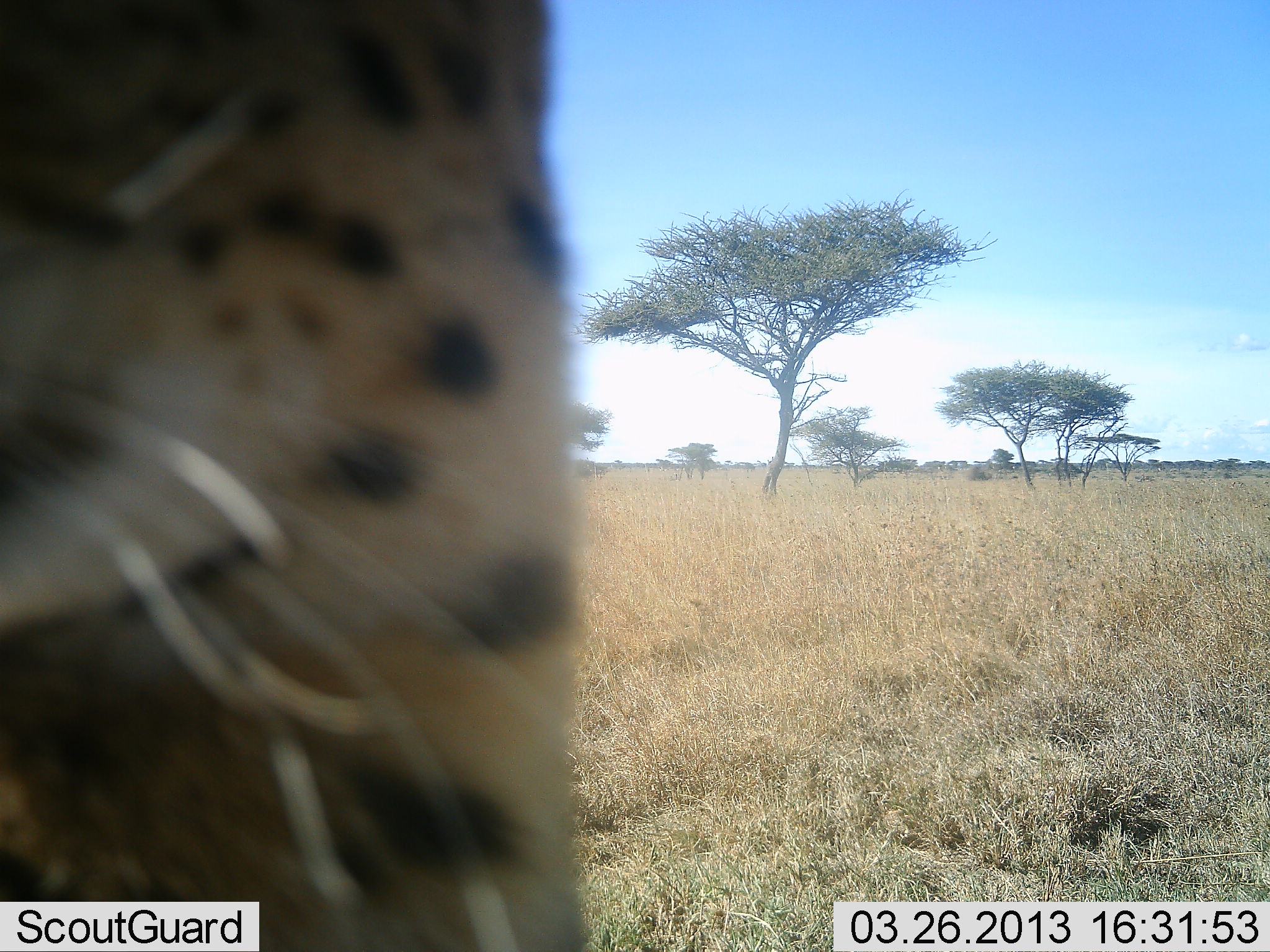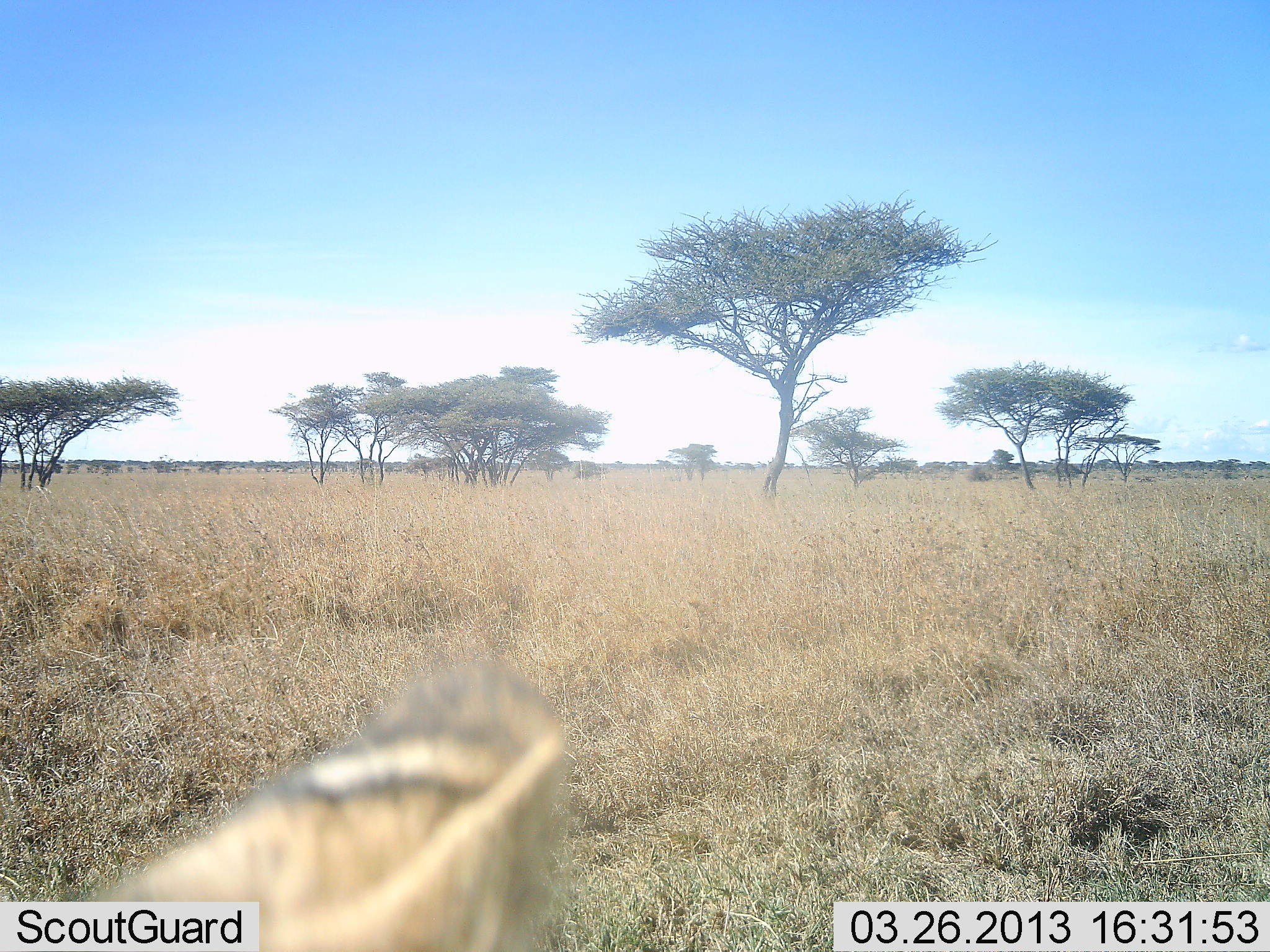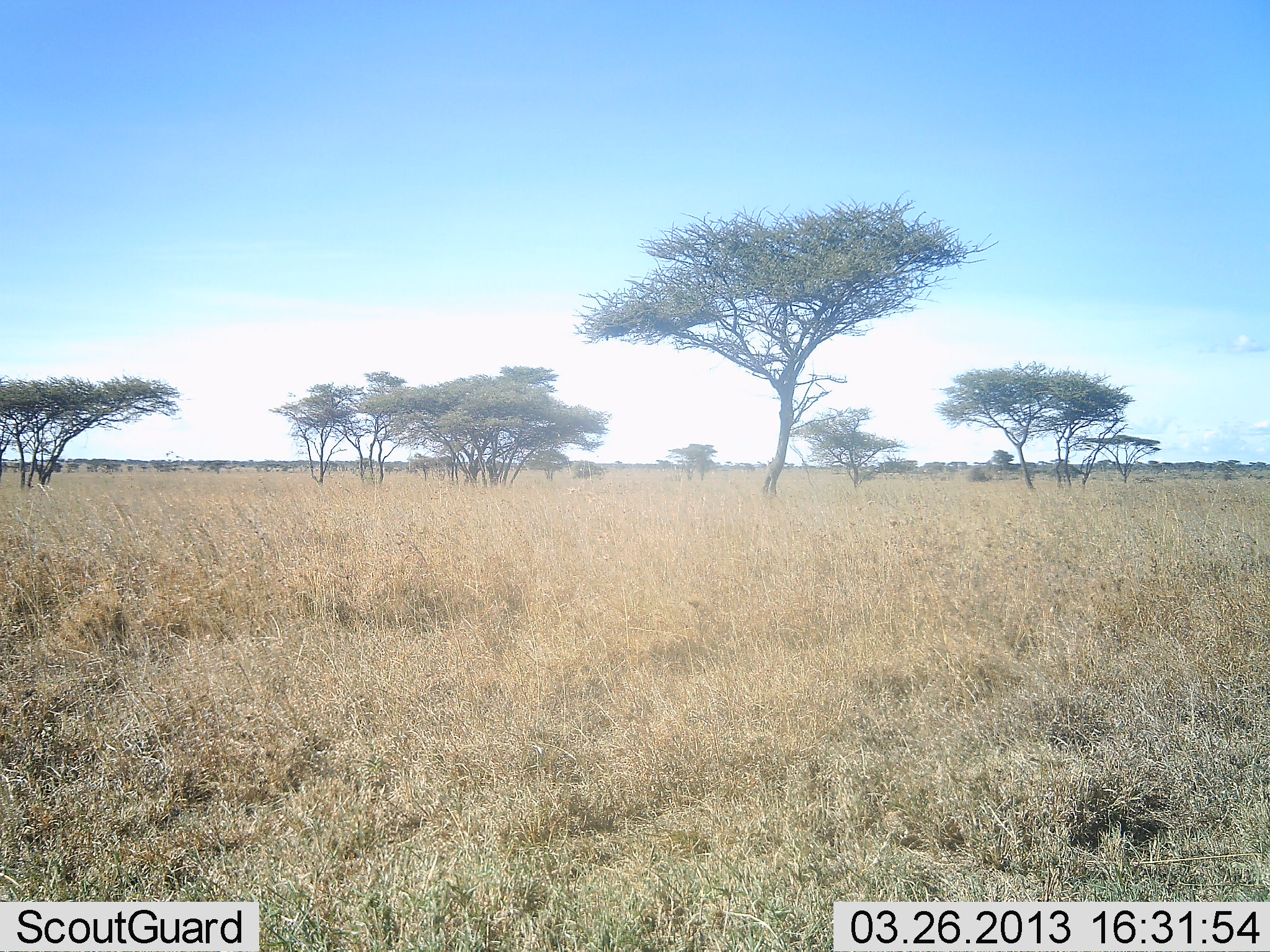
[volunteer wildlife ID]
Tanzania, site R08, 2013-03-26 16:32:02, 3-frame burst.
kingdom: Animalia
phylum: Chordata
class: Mammalia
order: Carnivora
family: Felidae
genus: Acinonyx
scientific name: Acinonyx jubatus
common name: cheetah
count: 1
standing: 25%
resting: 0%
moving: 58%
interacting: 17%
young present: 8%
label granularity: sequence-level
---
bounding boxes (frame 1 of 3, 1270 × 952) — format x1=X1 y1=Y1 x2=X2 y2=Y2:
animal: x1=0 y1=0 x2=588 y2=951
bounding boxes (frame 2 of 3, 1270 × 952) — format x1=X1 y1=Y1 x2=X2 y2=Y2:
animal: x1=63 y1=660 x2=572 y2=952